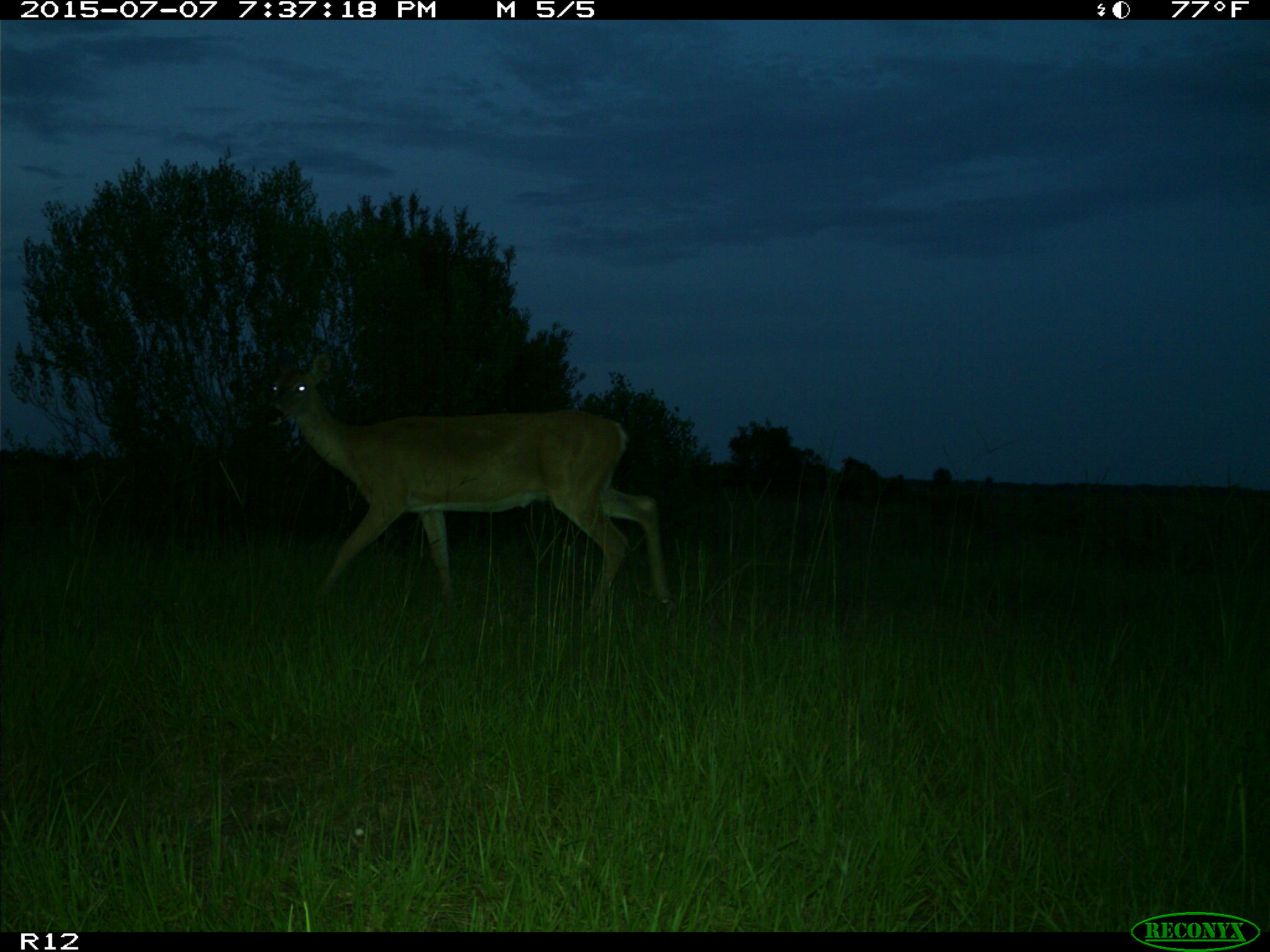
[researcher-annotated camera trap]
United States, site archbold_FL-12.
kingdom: Animalia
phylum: Chordata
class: Mammalia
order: Artiodactyla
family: Cervidae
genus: Odocoileus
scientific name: Odocoileus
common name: deer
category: unidentified deer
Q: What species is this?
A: Unidentified deer (deer) (Odocoileus).